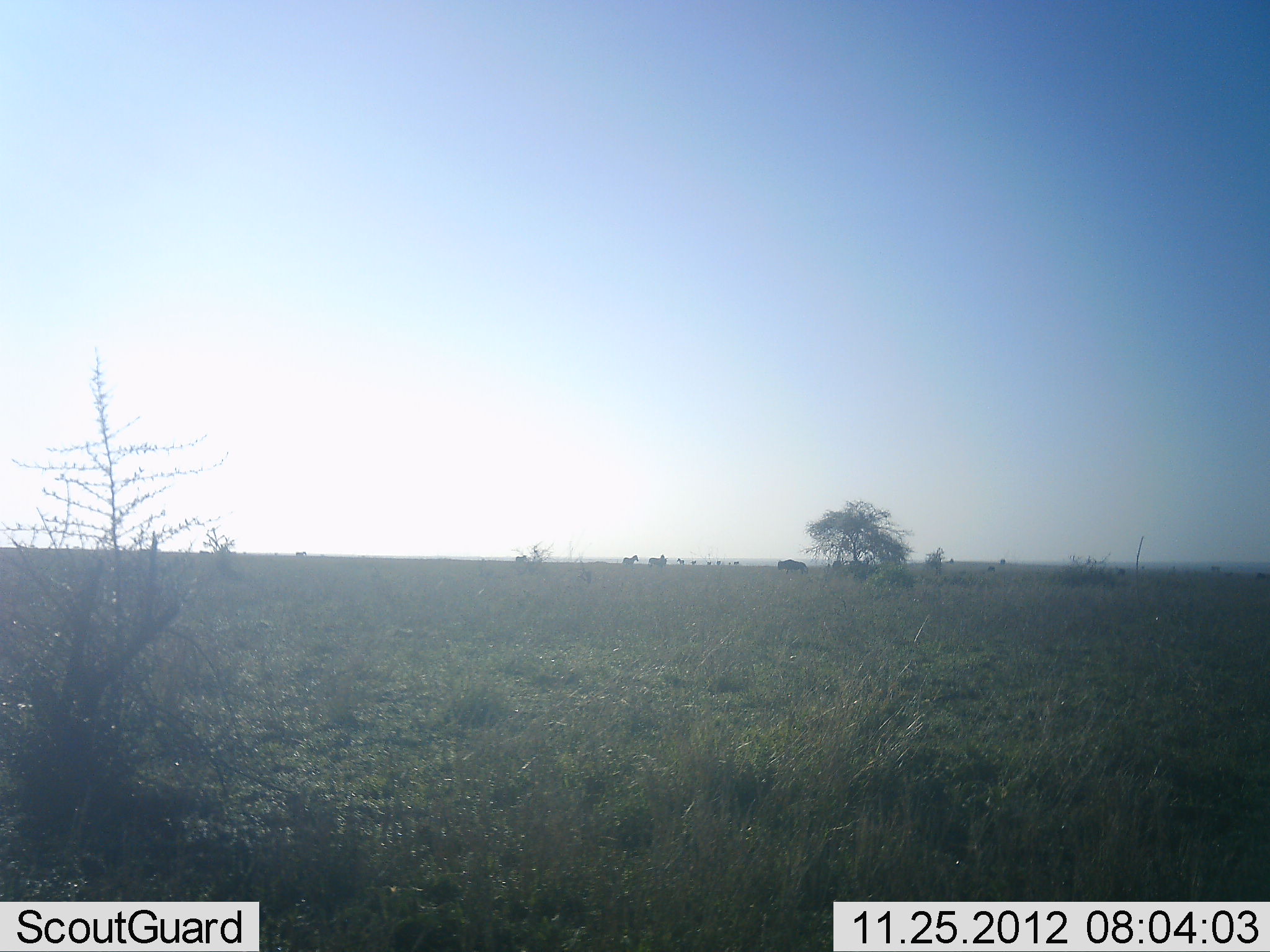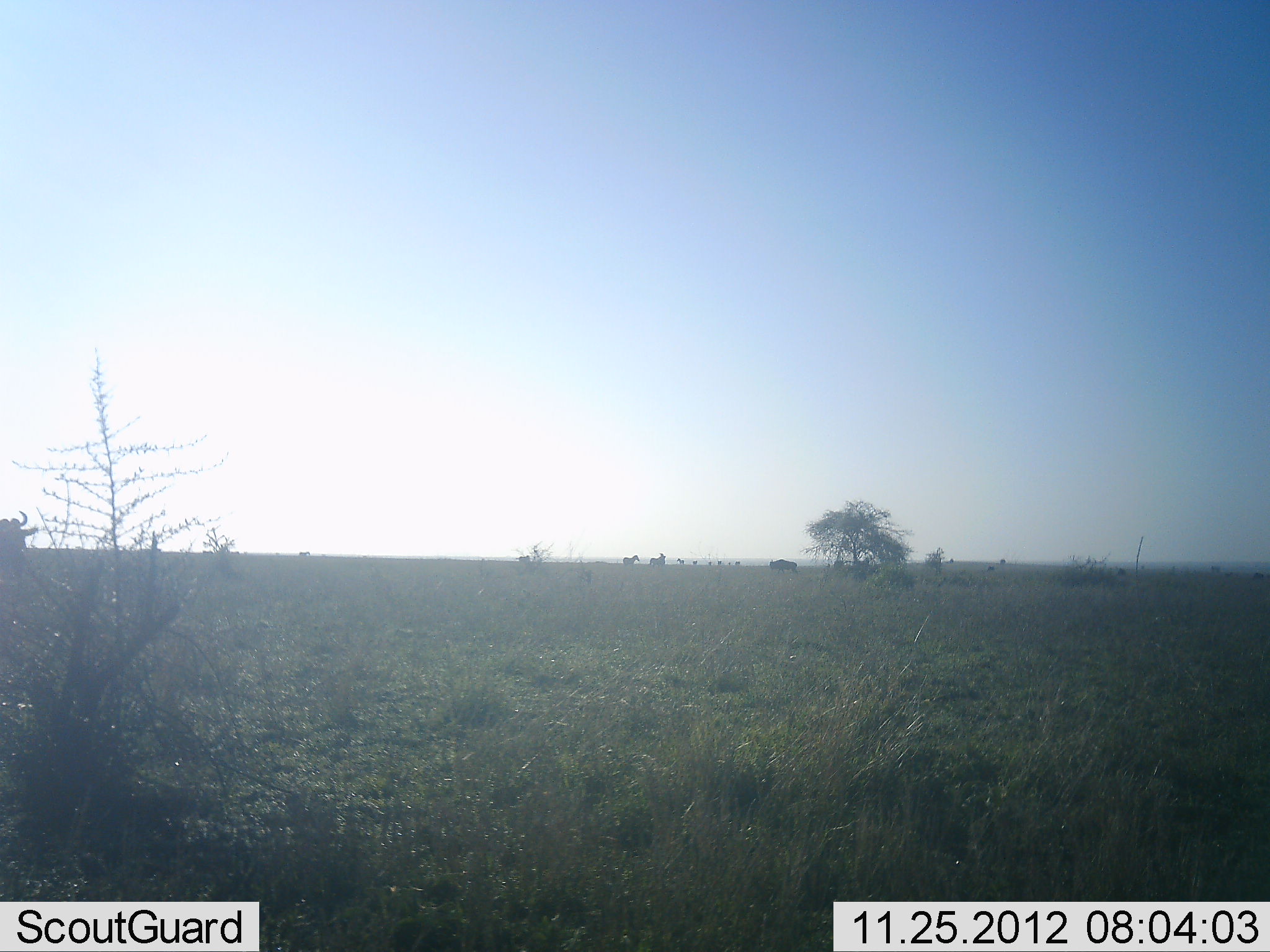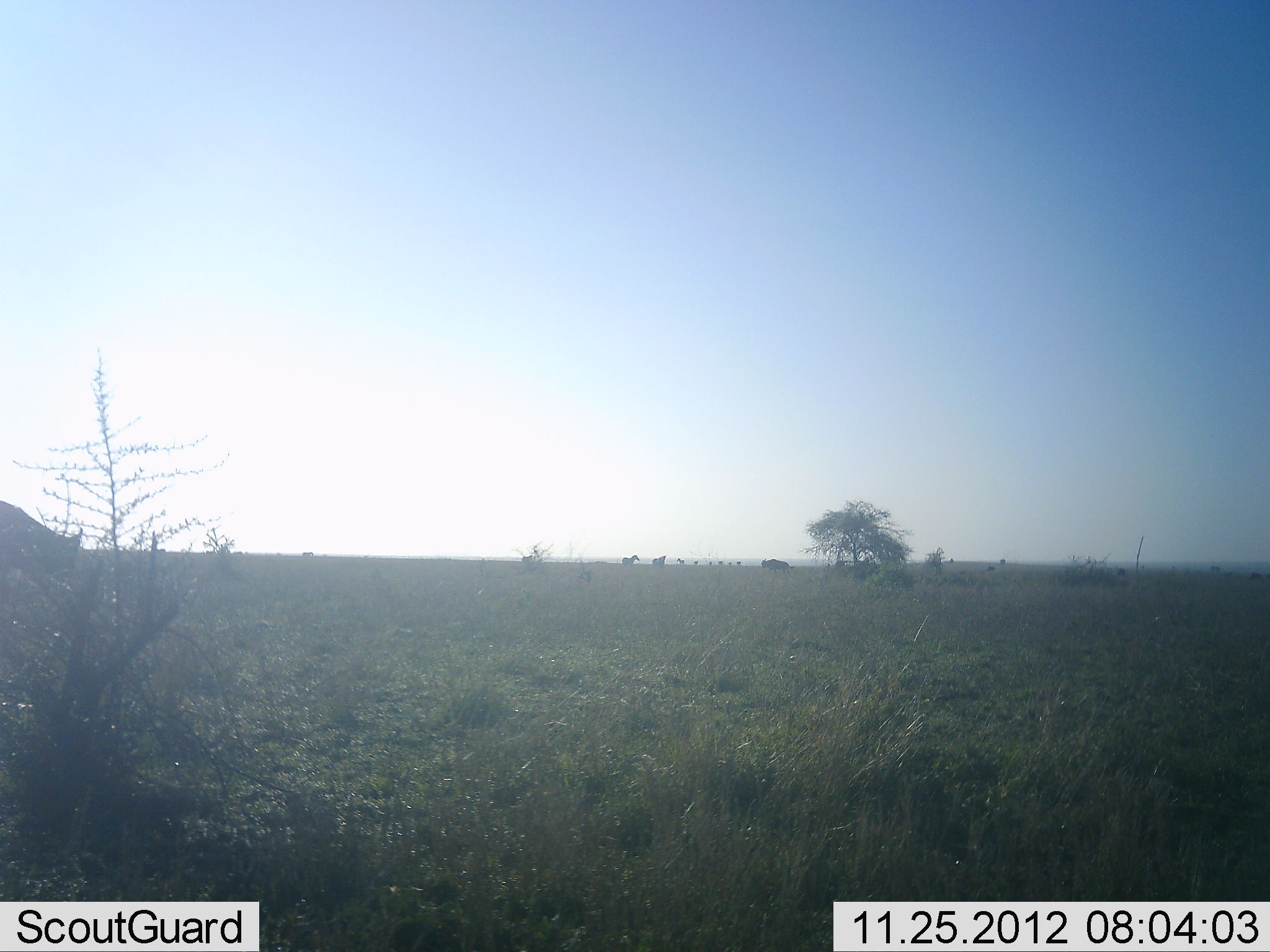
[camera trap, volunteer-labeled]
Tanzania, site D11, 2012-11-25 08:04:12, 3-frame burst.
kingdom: Animalia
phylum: Chordata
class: Mammalia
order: Artiodactyla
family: Bovidae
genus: Connochaetes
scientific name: Connochaetes taurinus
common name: blue wildebeest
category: wildebeest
Wildebeest (blue wildebeest) (Connochaetes taurinus), count 2. Behavior (volunteer vote fractions): standing 7%, resting 0%, moving 80%, interacting 0%. Young present (vote fraction): 0%. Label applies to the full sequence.